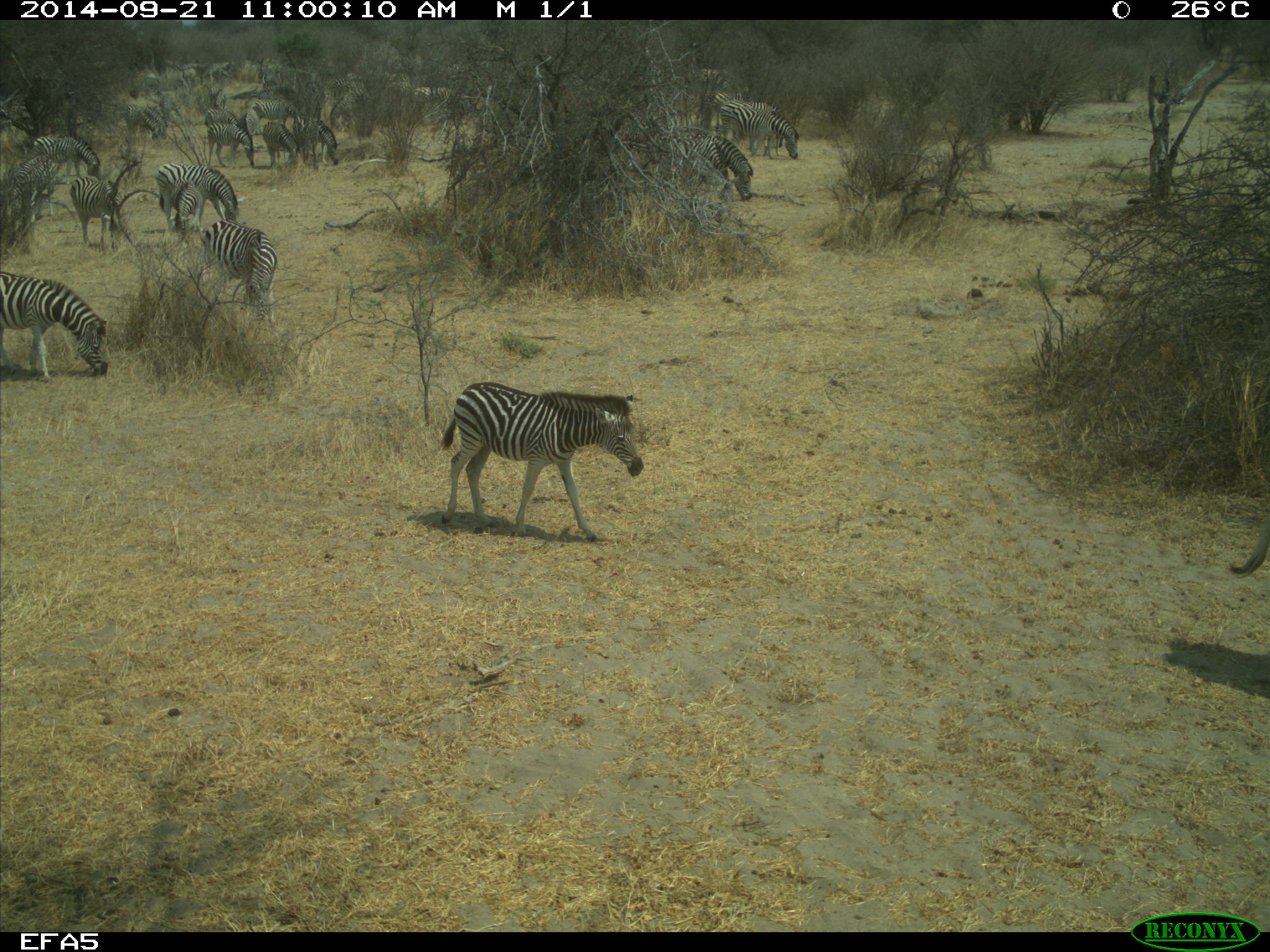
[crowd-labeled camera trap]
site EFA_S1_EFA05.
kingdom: Animalia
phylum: Chordata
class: Mammalia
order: Perissodactyla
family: Equidae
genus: Equus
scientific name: Equus quagga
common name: plains zebra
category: zebraplains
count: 11-50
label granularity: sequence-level